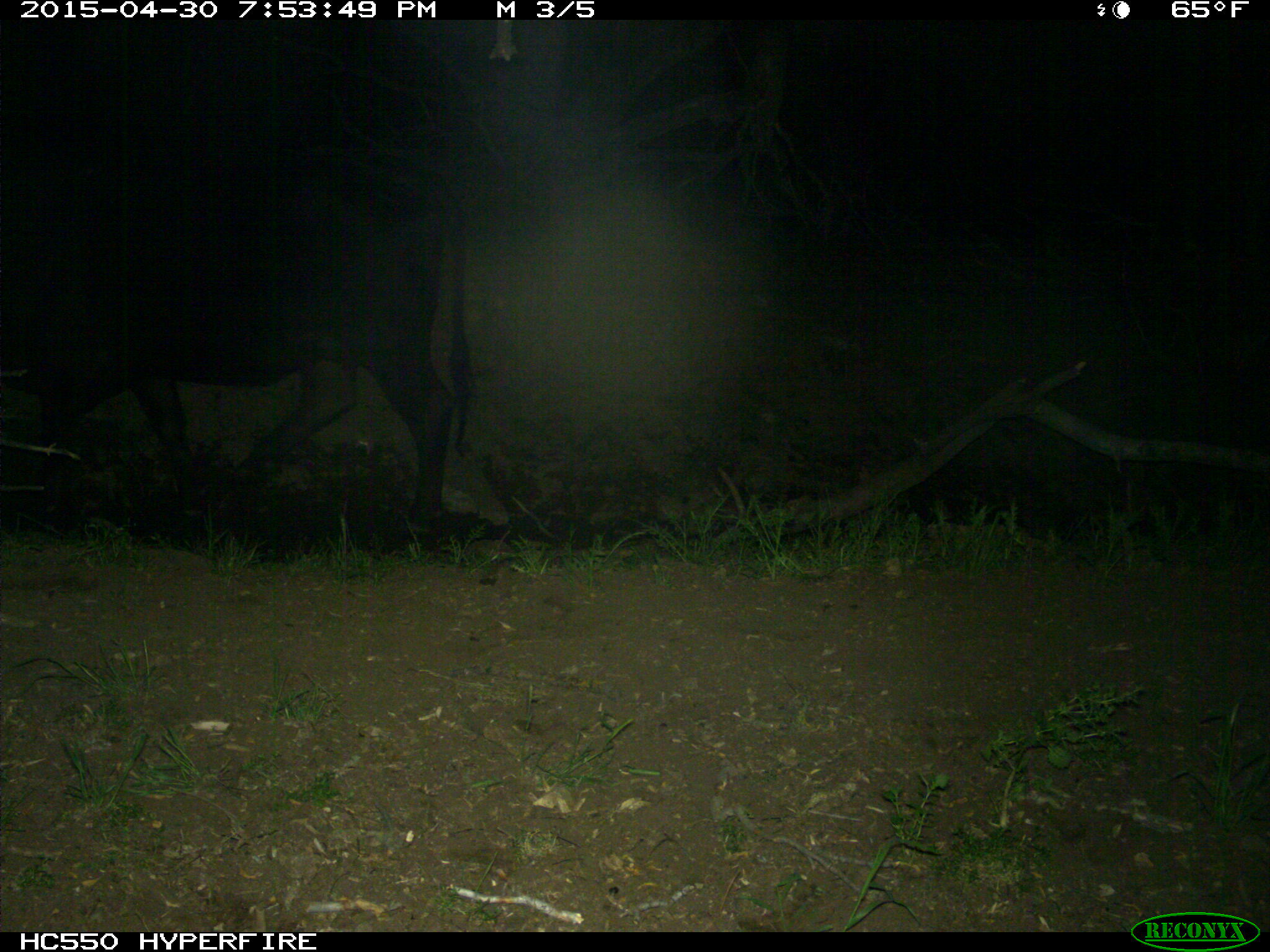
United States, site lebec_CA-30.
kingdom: Animalia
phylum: Chordata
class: Mammalia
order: Artiodactyla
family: Bovidae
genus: Bos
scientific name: Bos taurus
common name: domestic cow